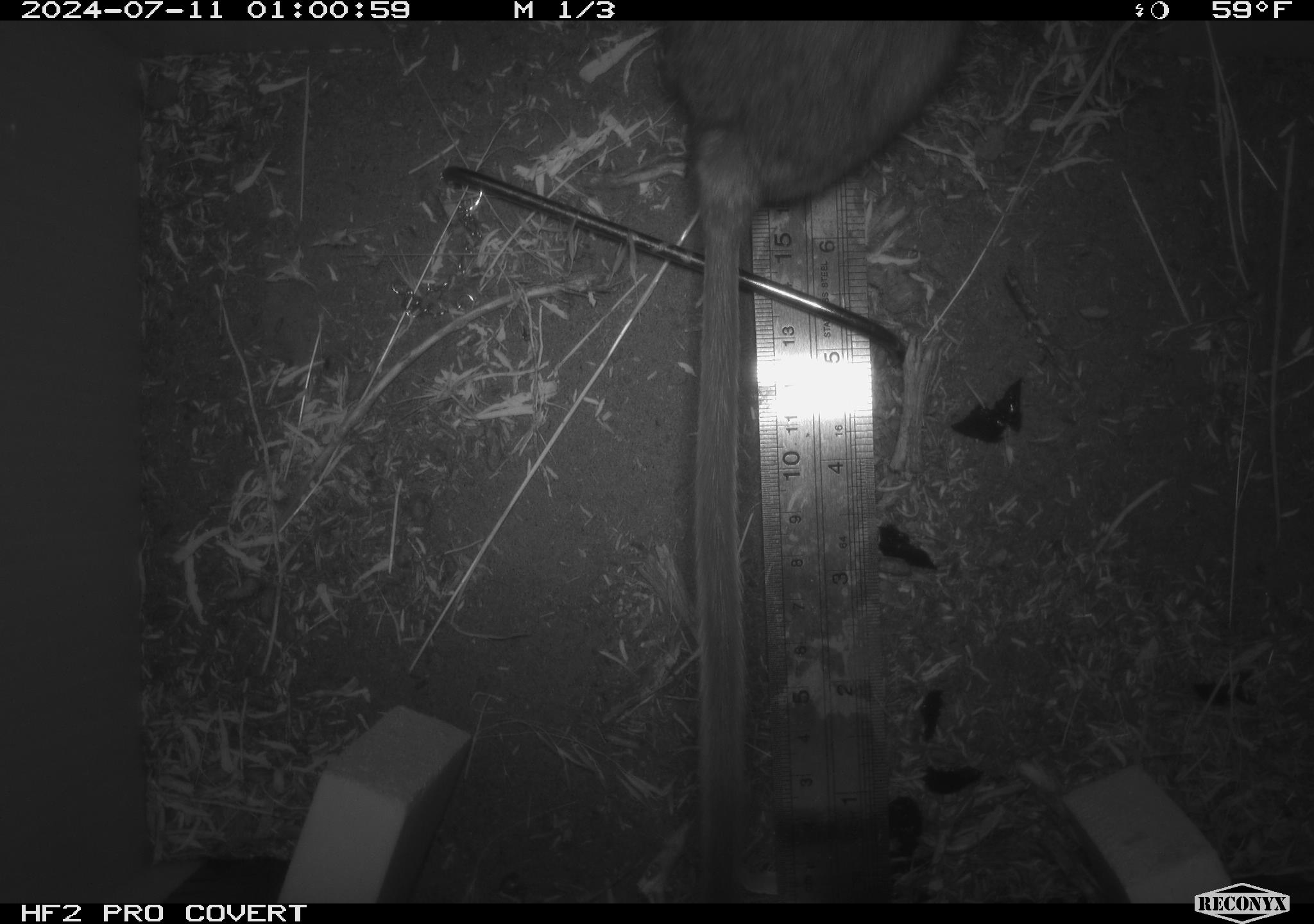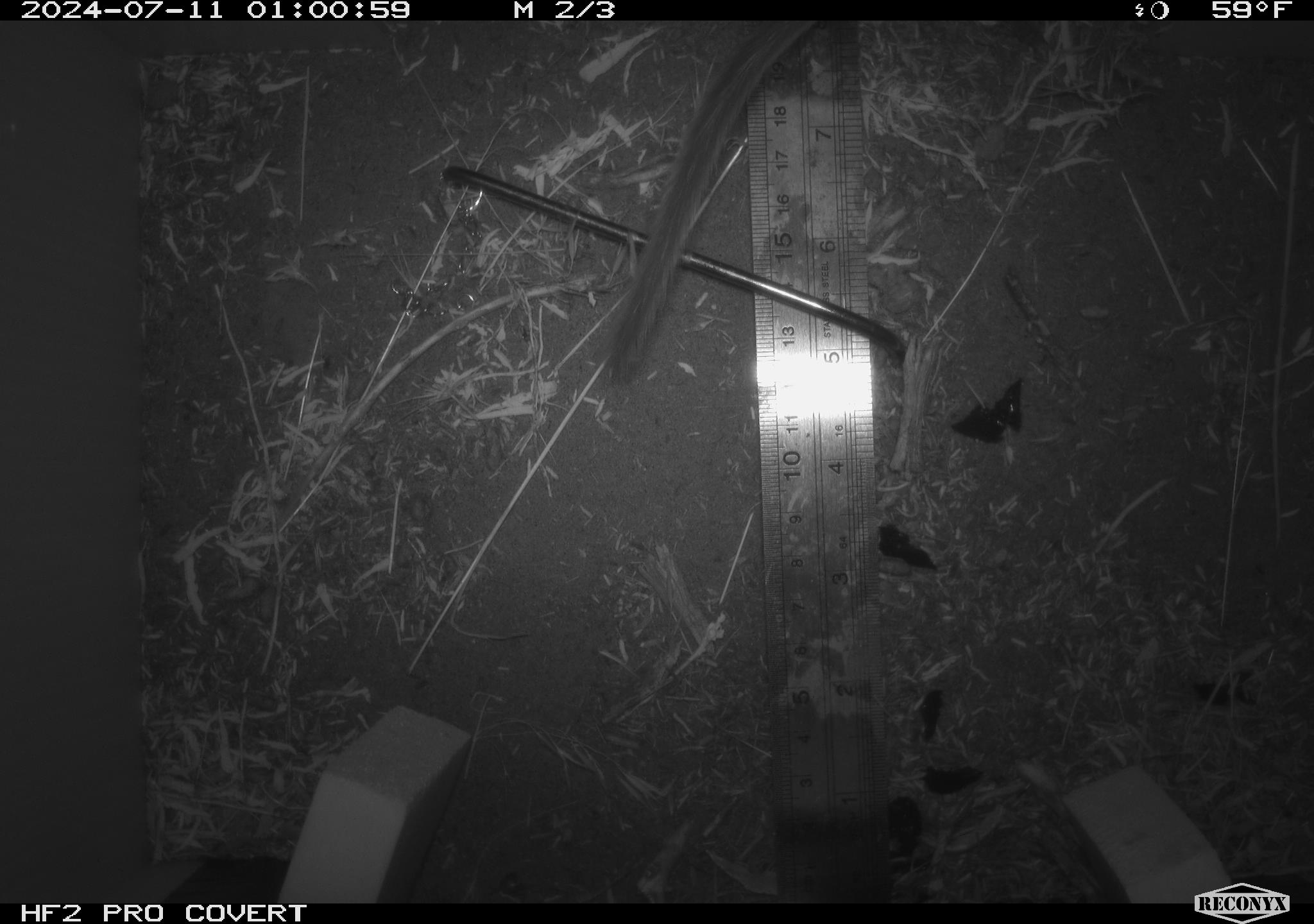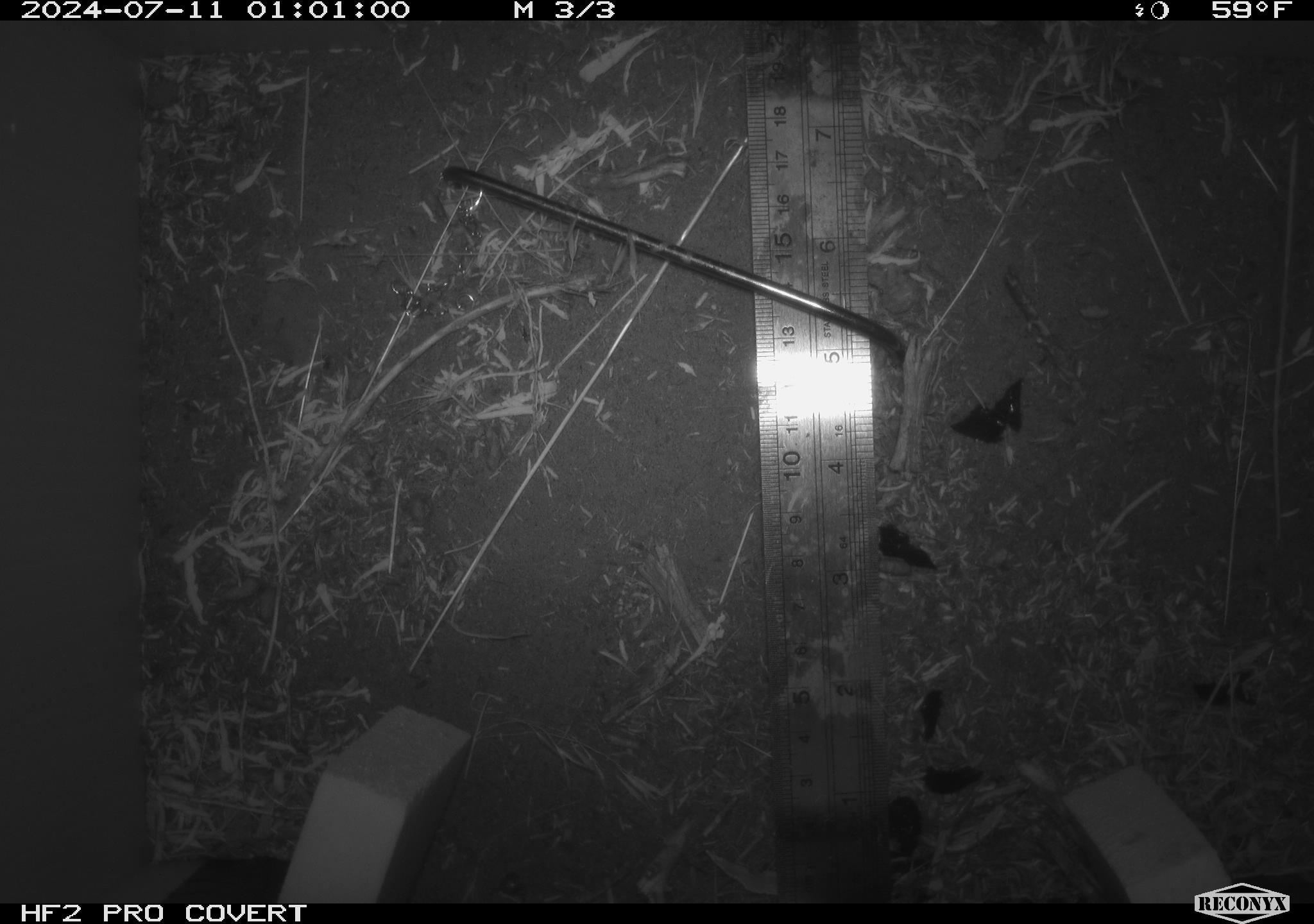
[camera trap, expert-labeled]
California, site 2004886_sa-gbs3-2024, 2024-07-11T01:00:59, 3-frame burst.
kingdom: Animalia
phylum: Chordata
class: Mammalia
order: Rodentia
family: Cricetidae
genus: Neotoma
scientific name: Neotoma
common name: pack rat or woodrat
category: neotoma species